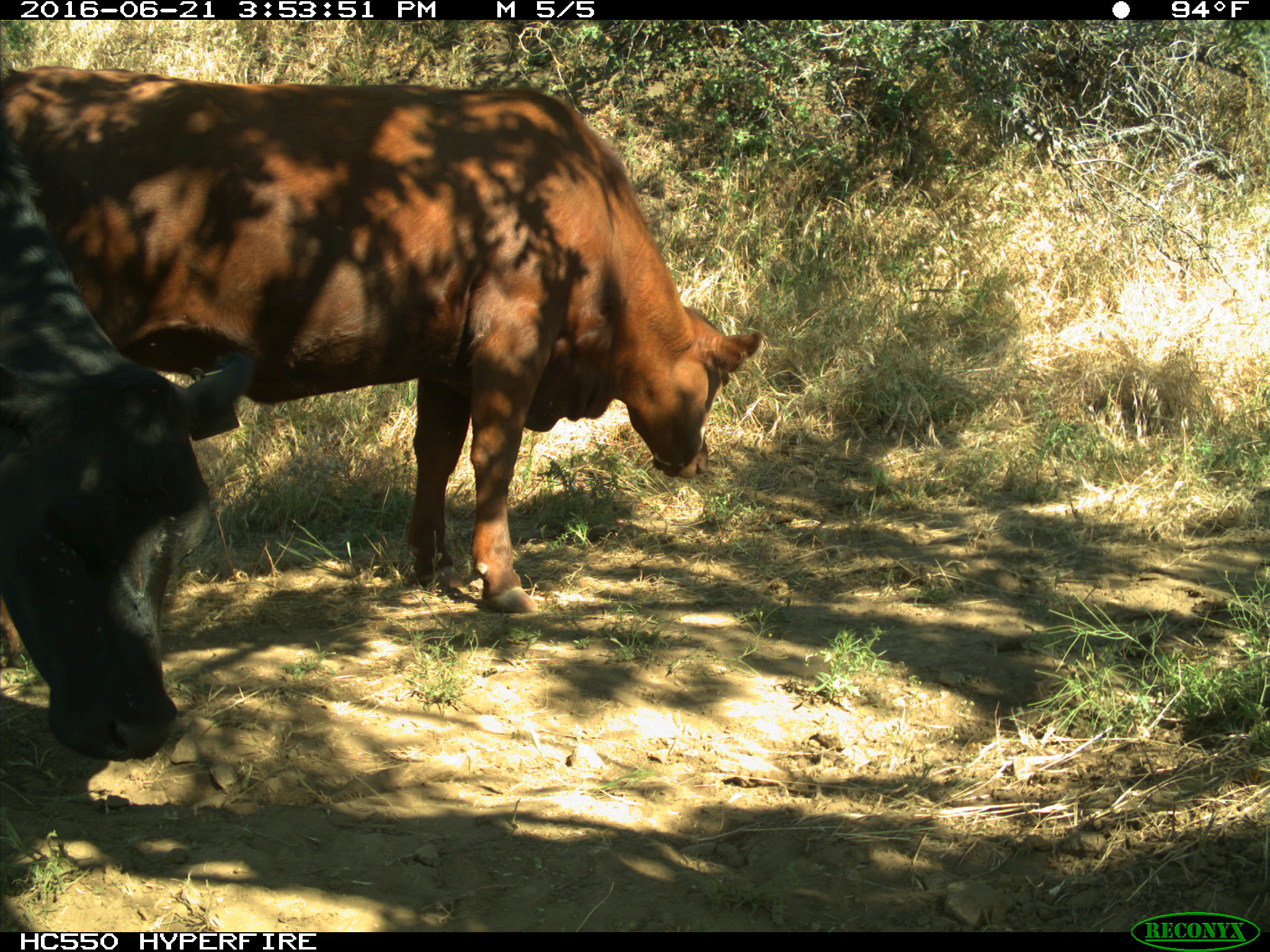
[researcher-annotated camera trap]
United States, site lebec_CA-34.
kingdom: Animalia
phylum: Chordata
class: Mammalia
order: Artiodactyla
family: Bovidae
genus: Bos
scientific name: Bos taurus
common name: domestic cow